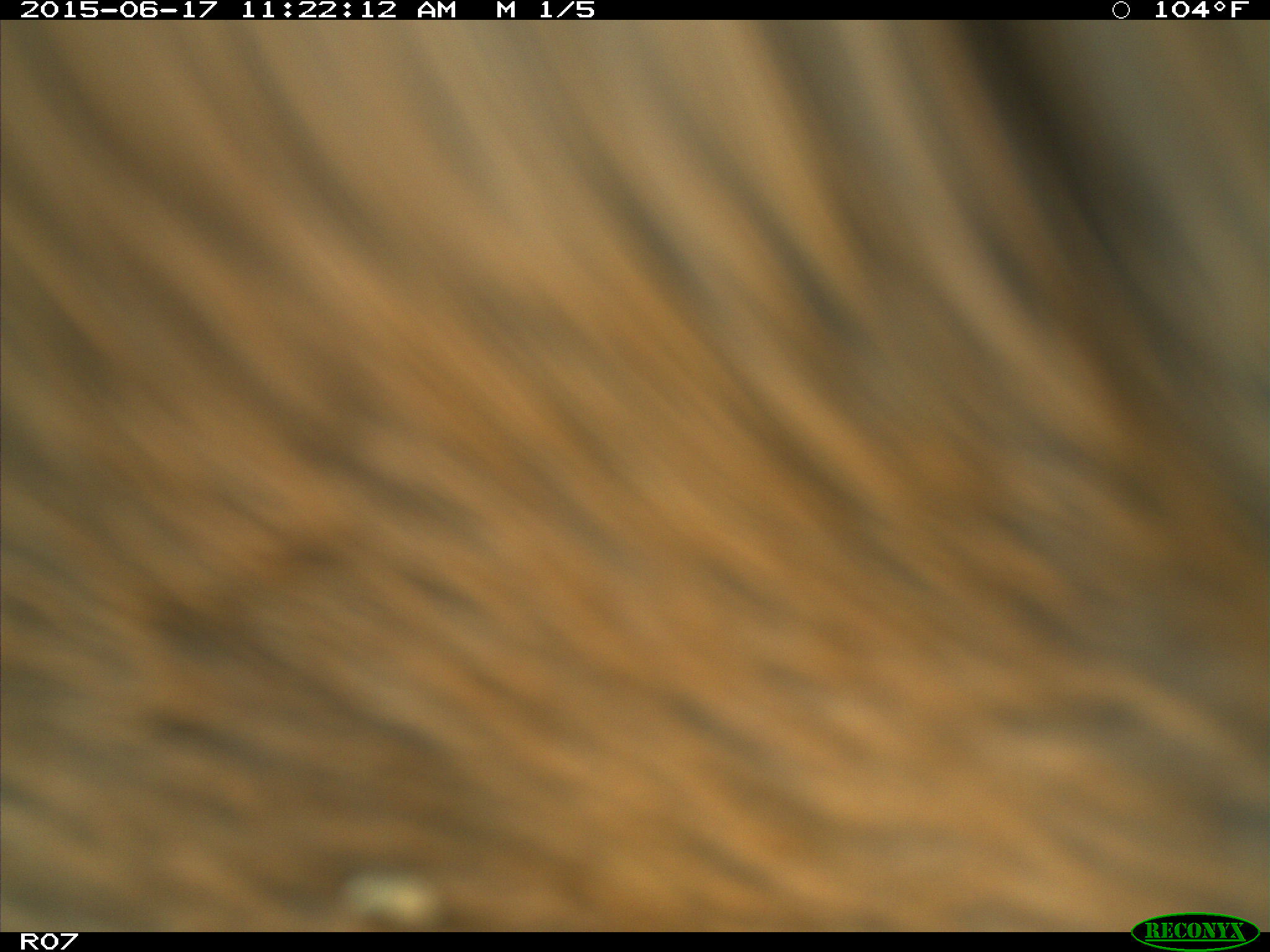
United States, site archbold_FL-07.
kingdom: Animalia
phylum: Chordata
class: Mammalia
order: Artiodactyla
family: Bovidae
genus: Bos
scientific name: Bos taurus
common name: domestic cow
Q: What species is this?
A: Bos taurus (domestic cow).